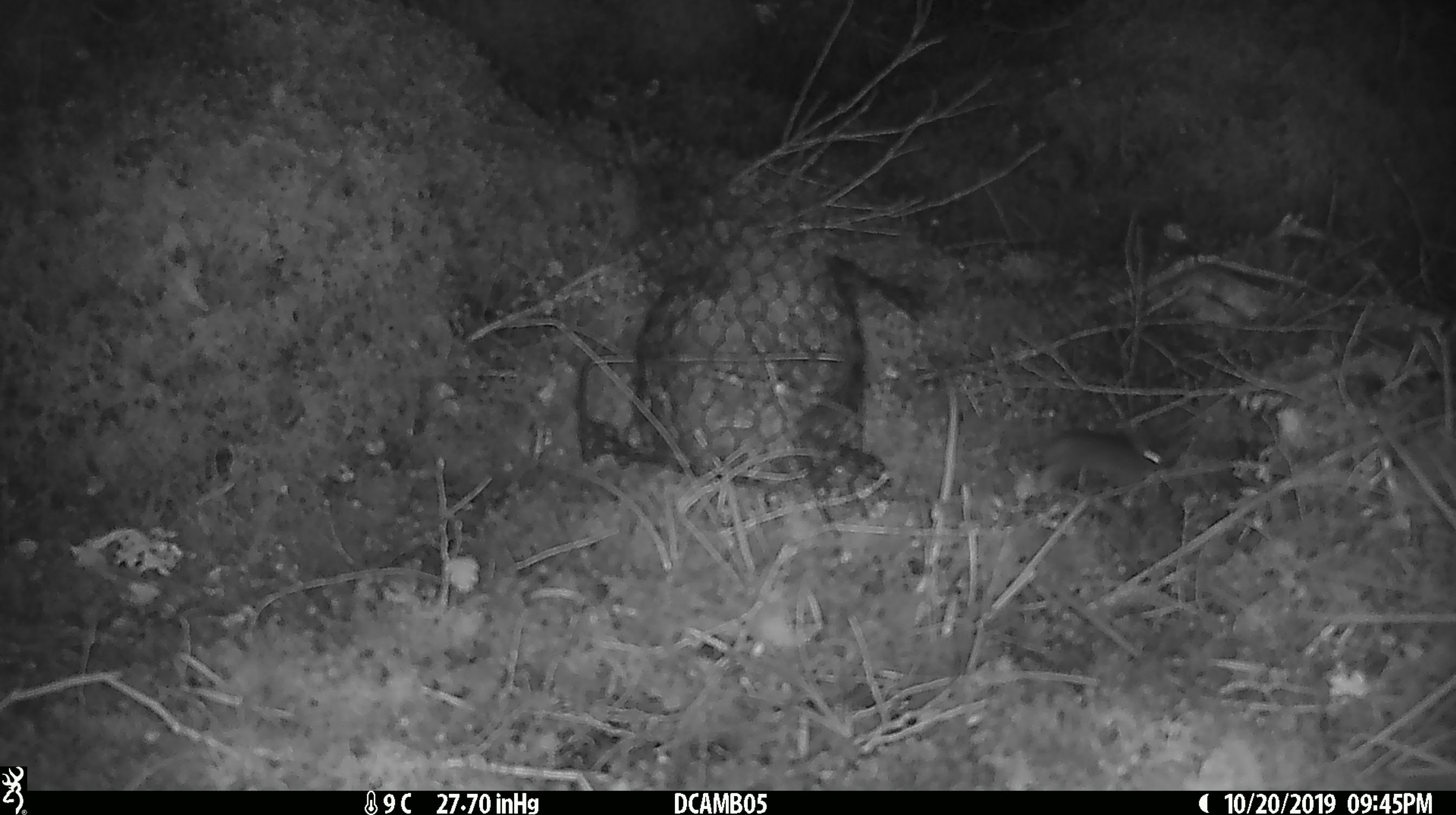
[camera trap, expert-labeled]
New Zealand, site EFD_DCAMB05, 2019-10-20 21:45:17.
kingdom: Animalia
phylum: Chordata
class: Mammalia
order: Rodentia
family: Muridae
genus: Mus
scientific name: Mus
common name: mouse